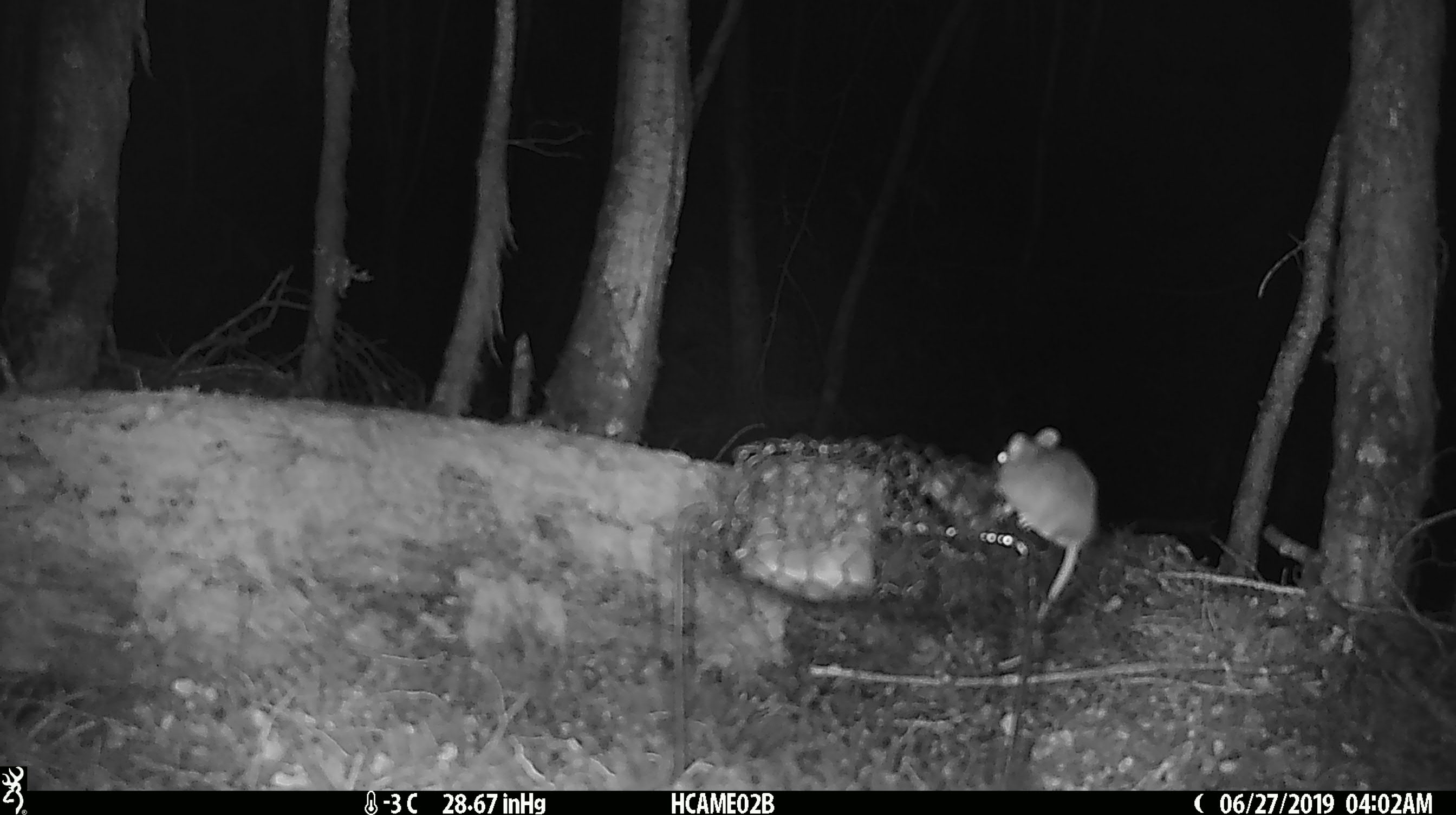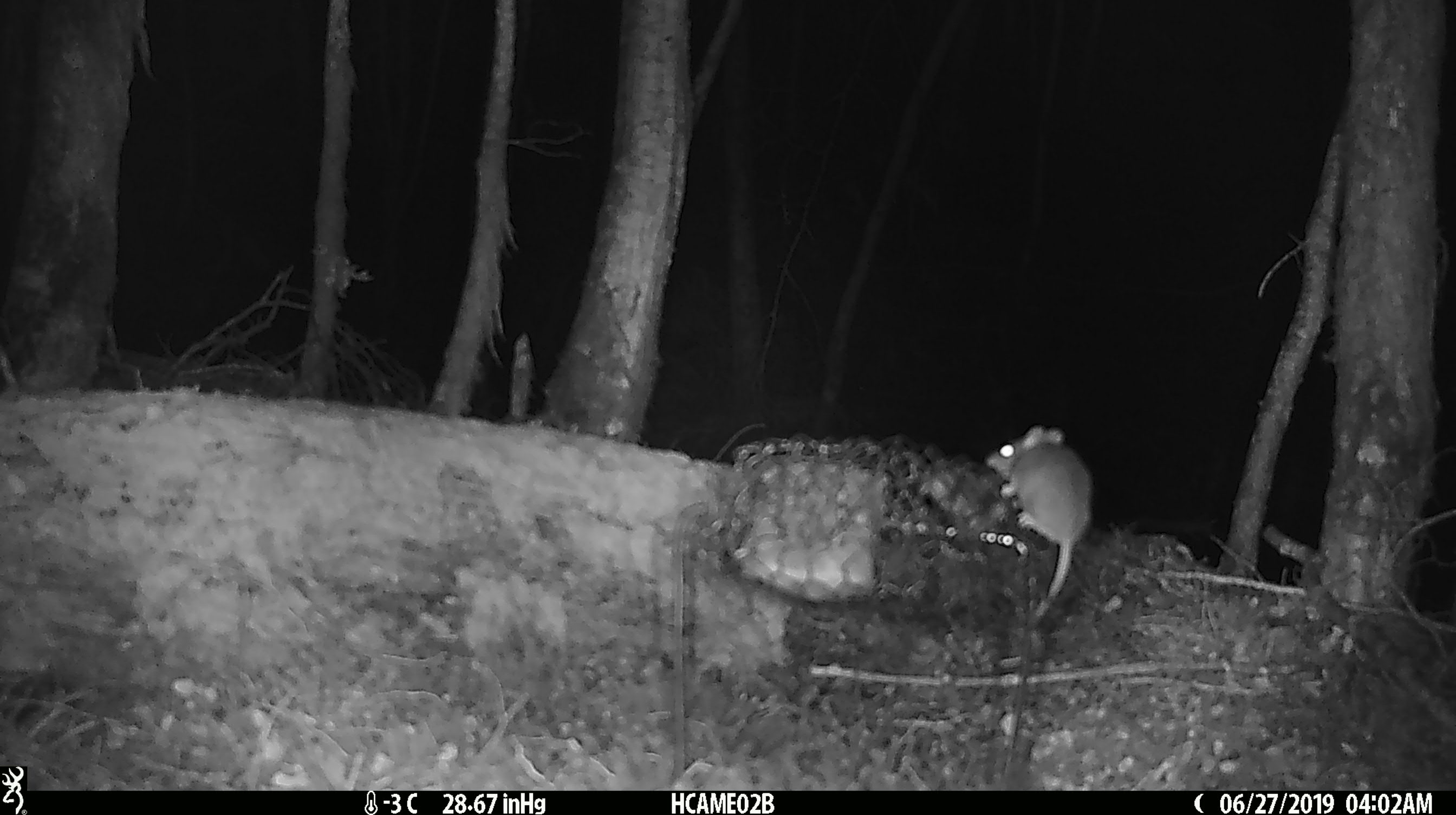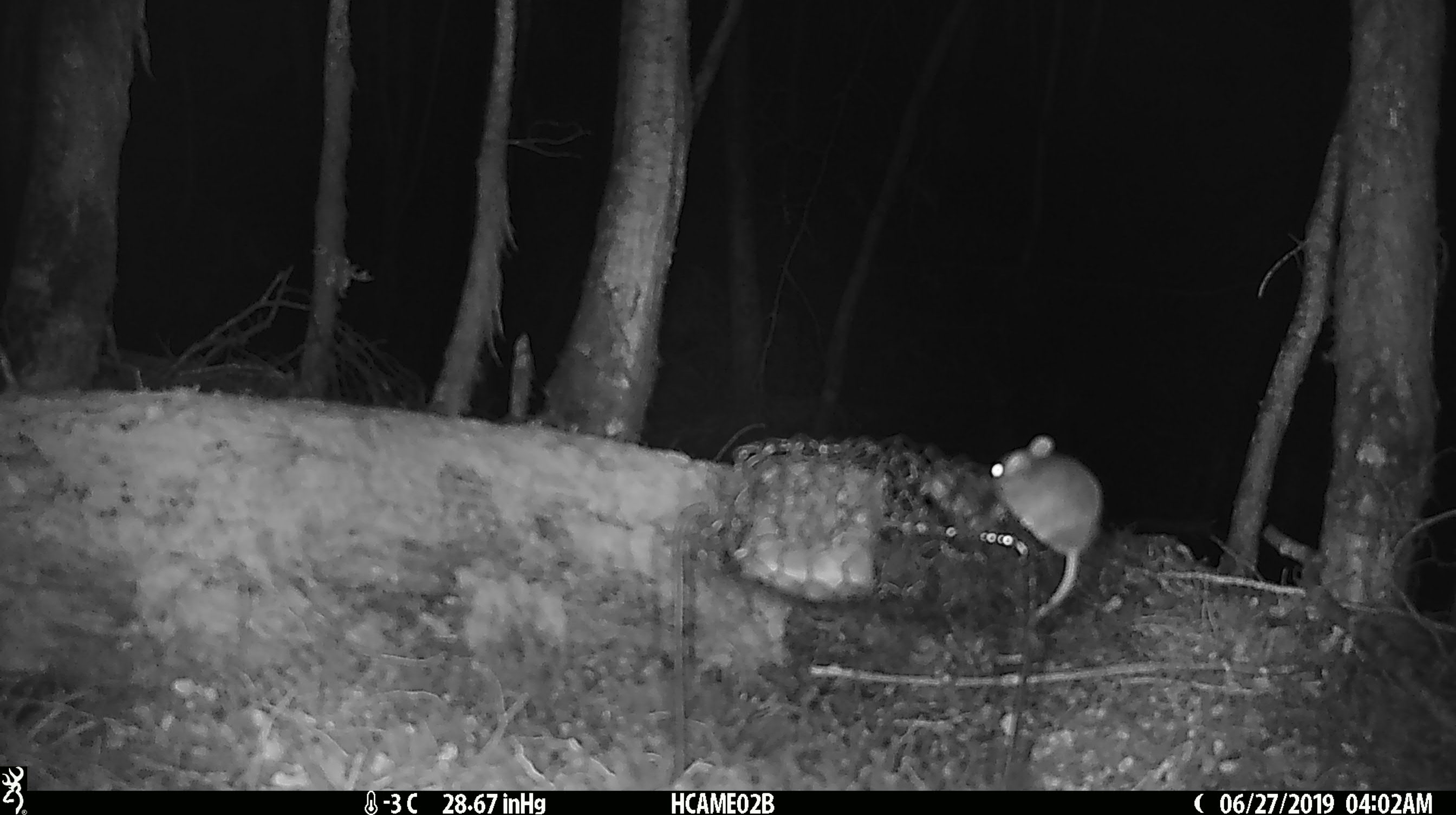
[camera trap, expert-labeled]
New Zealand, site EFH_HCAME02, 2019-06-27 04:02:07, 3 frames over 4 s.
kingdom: Animalia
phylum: Chordata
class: Mammalia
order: Rodentia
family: Muridae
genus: Mus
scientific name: Mus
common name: mouse